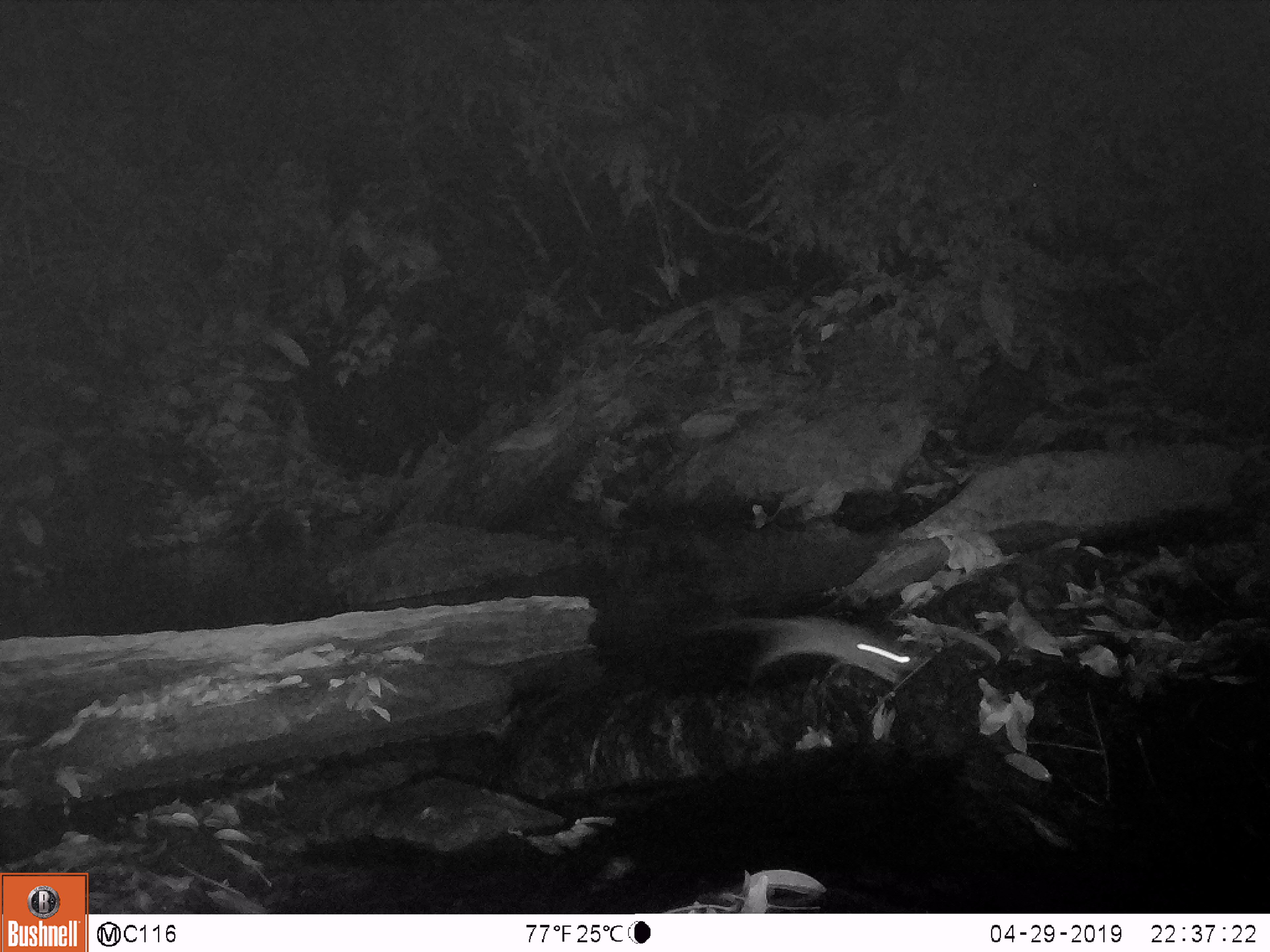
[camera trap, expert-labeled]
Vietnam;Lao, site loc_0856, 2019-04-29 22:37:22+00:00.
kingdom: Animalia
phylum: Chordata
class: Mammalia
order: Rodentia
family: Muridae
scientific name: Muridae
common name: old-world mice and rats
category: unidentified murid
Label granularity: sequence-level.